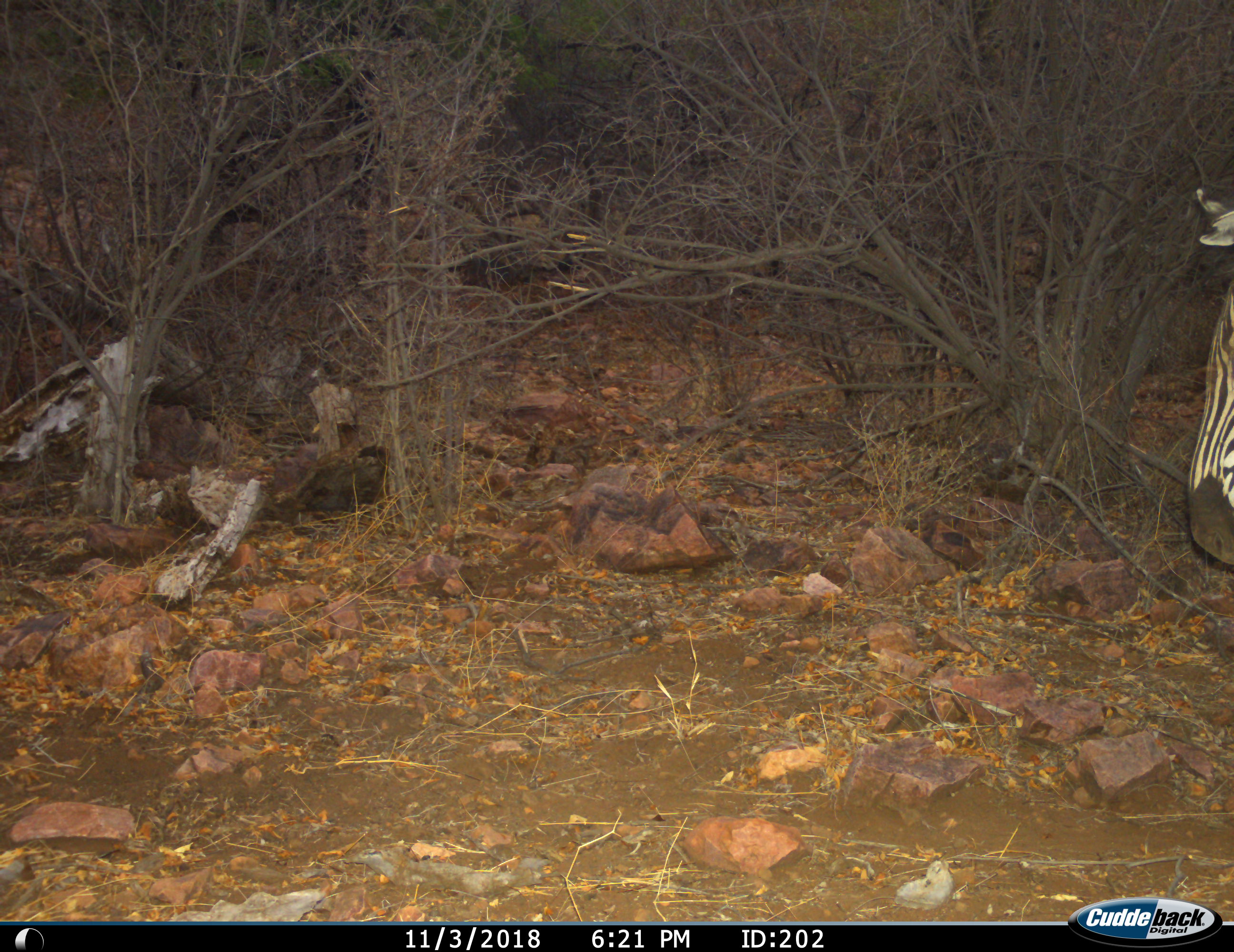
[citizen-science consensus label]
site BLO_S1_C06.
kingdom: Animalia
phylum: Chordata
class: Mammalia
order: Perissodactyla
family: Equidae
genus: Equus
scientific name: Equus quagga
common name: plains zebra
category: zebraplains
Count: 1.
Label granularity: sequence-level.